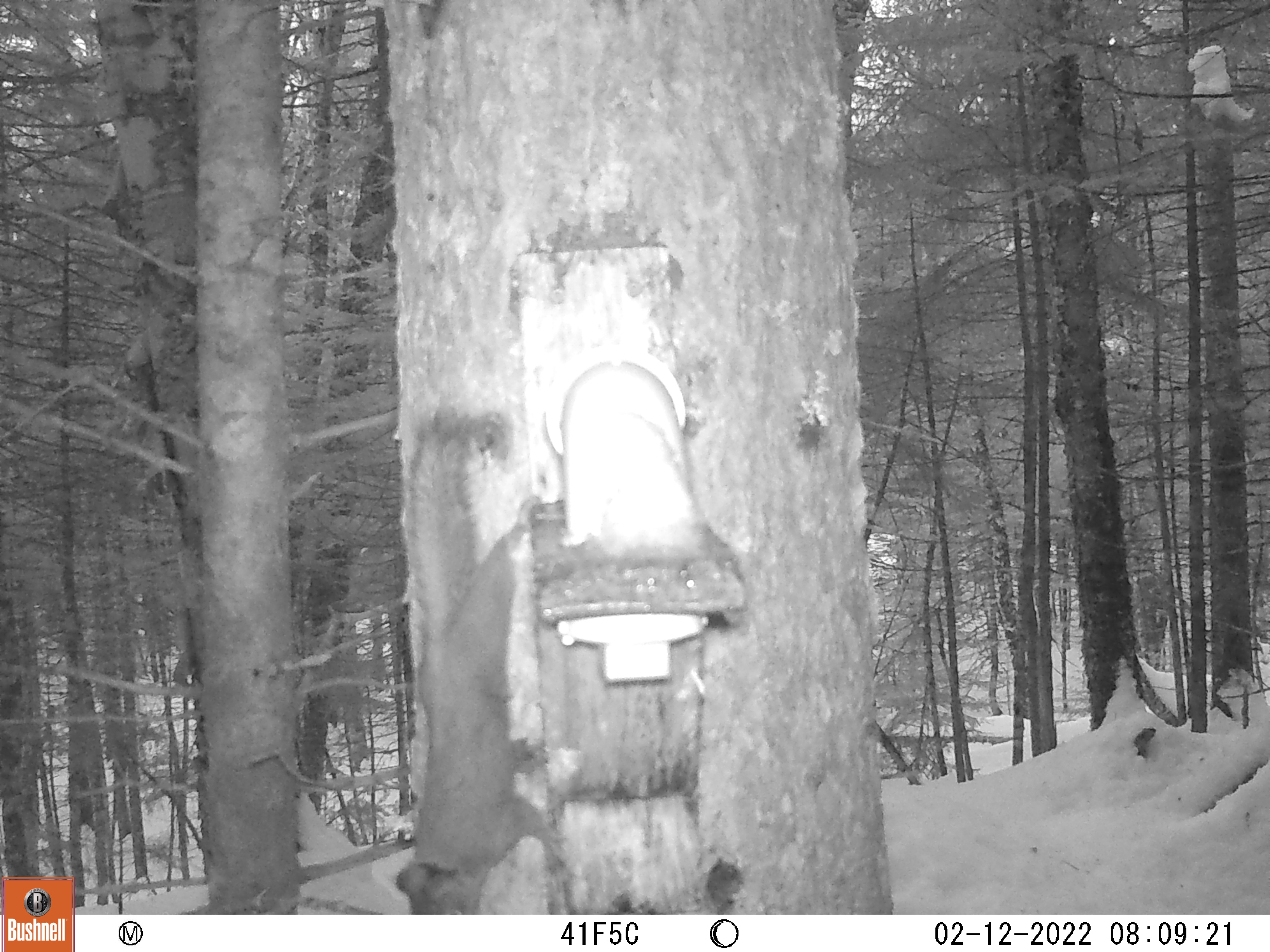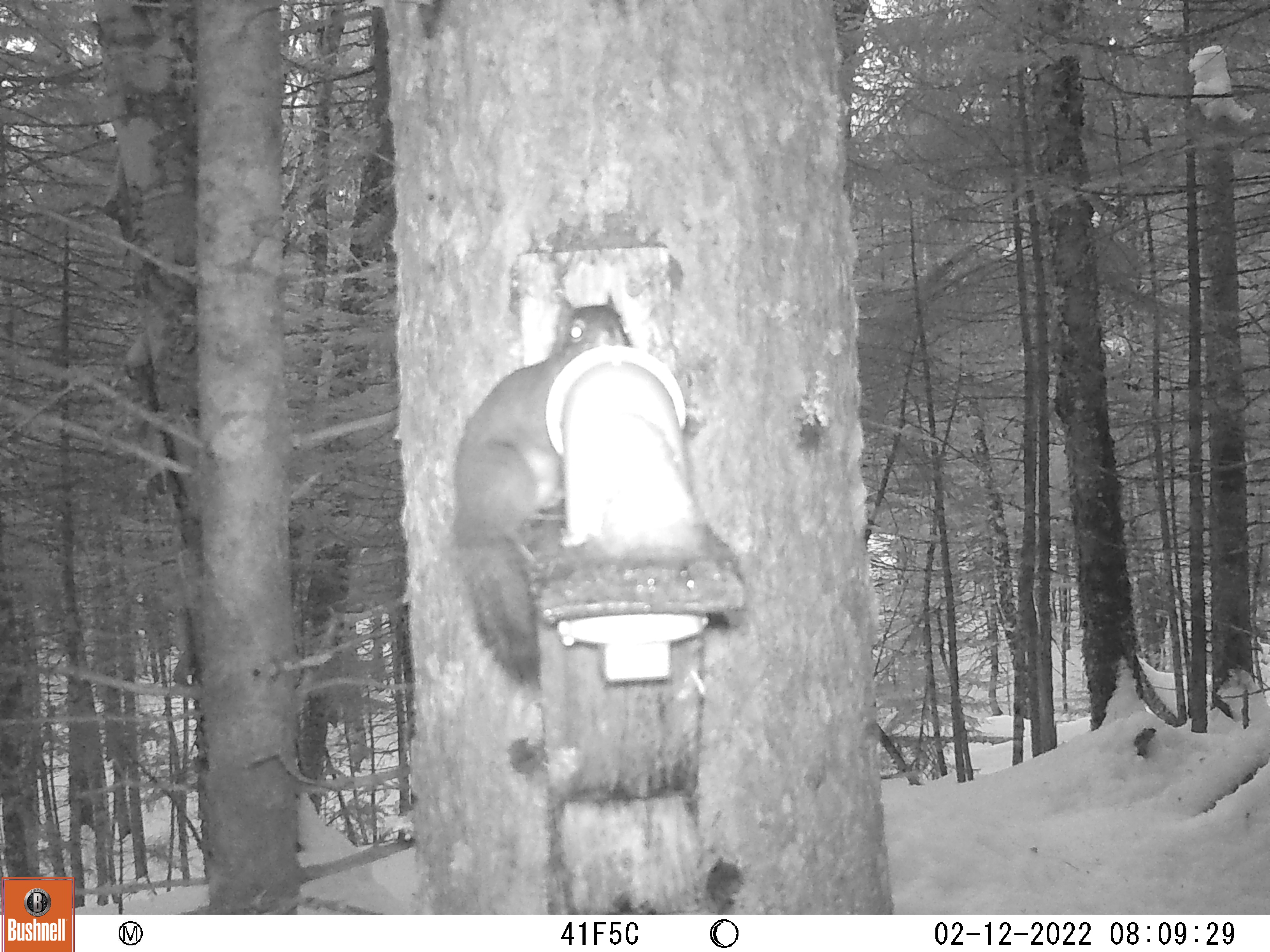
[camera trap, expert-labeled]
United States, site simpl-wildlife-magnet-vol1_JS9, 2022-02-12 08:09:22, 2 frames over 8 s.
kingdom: Animalia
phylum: Chordata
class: Mammalia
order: Rodentia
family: Sciuridae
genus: Tamiasciurus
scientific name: Tamiasciurus hudsonicus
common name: red squirrel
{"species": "red squirrel (Tamiasciurus hudsonicus)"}